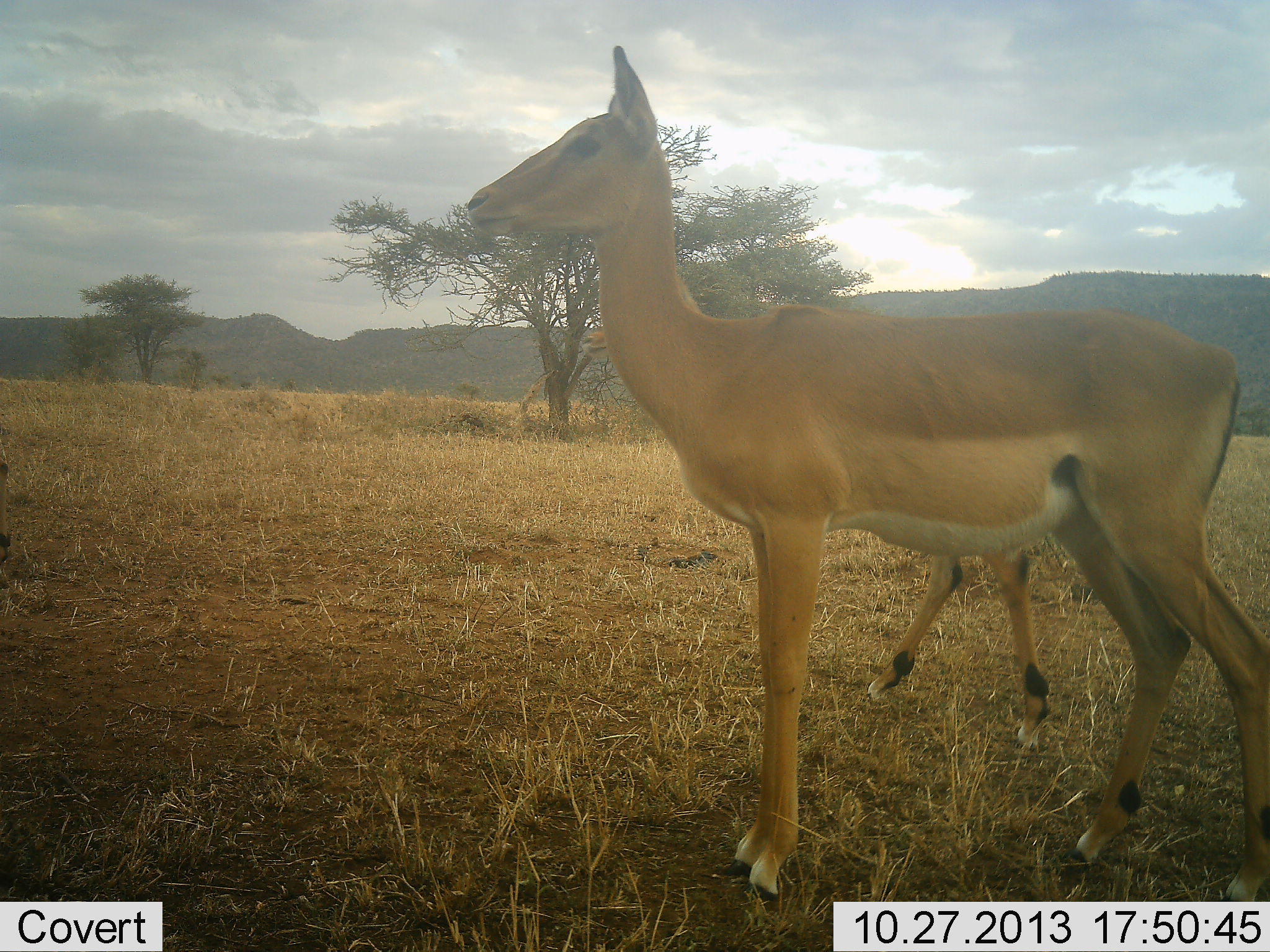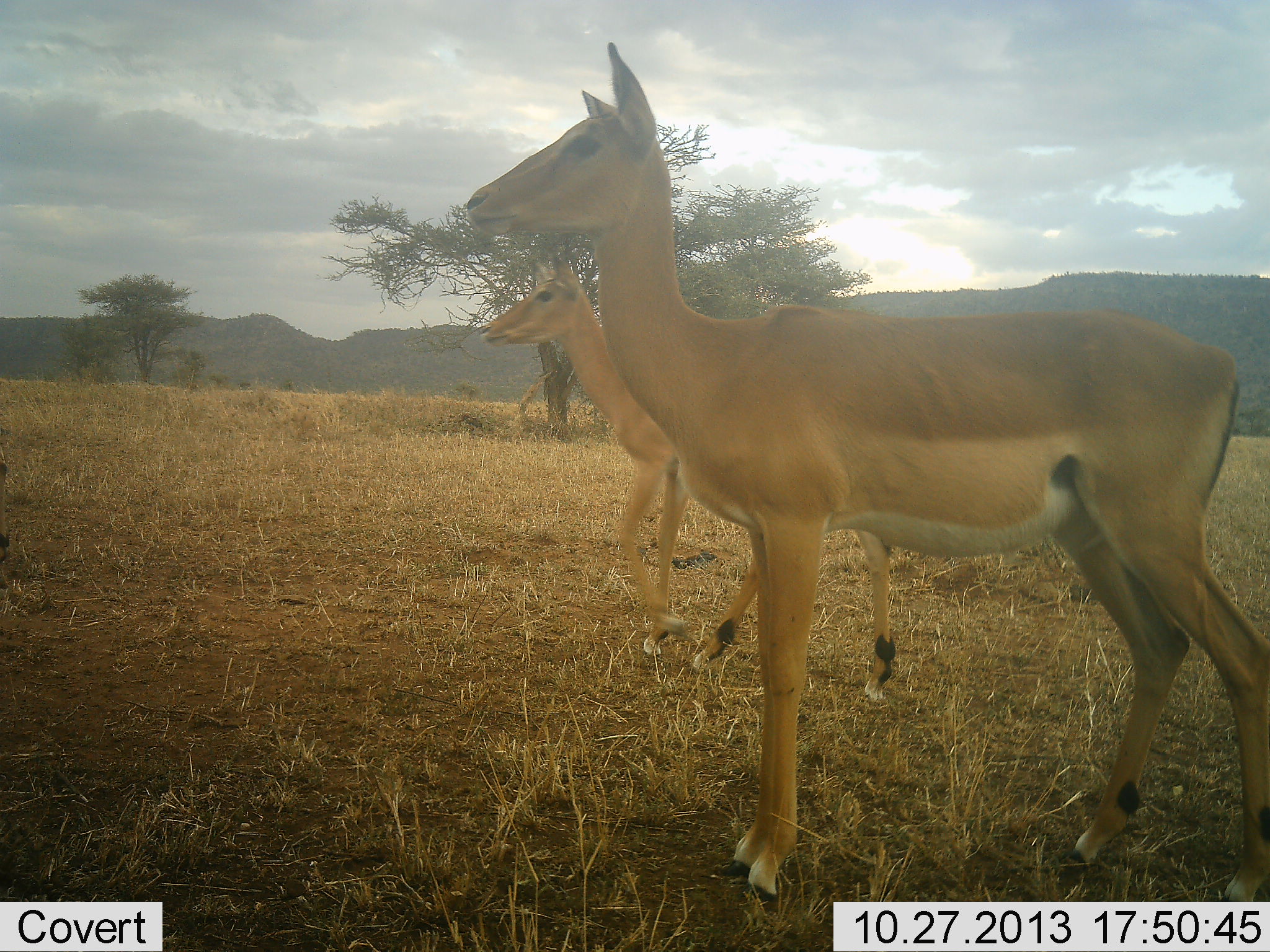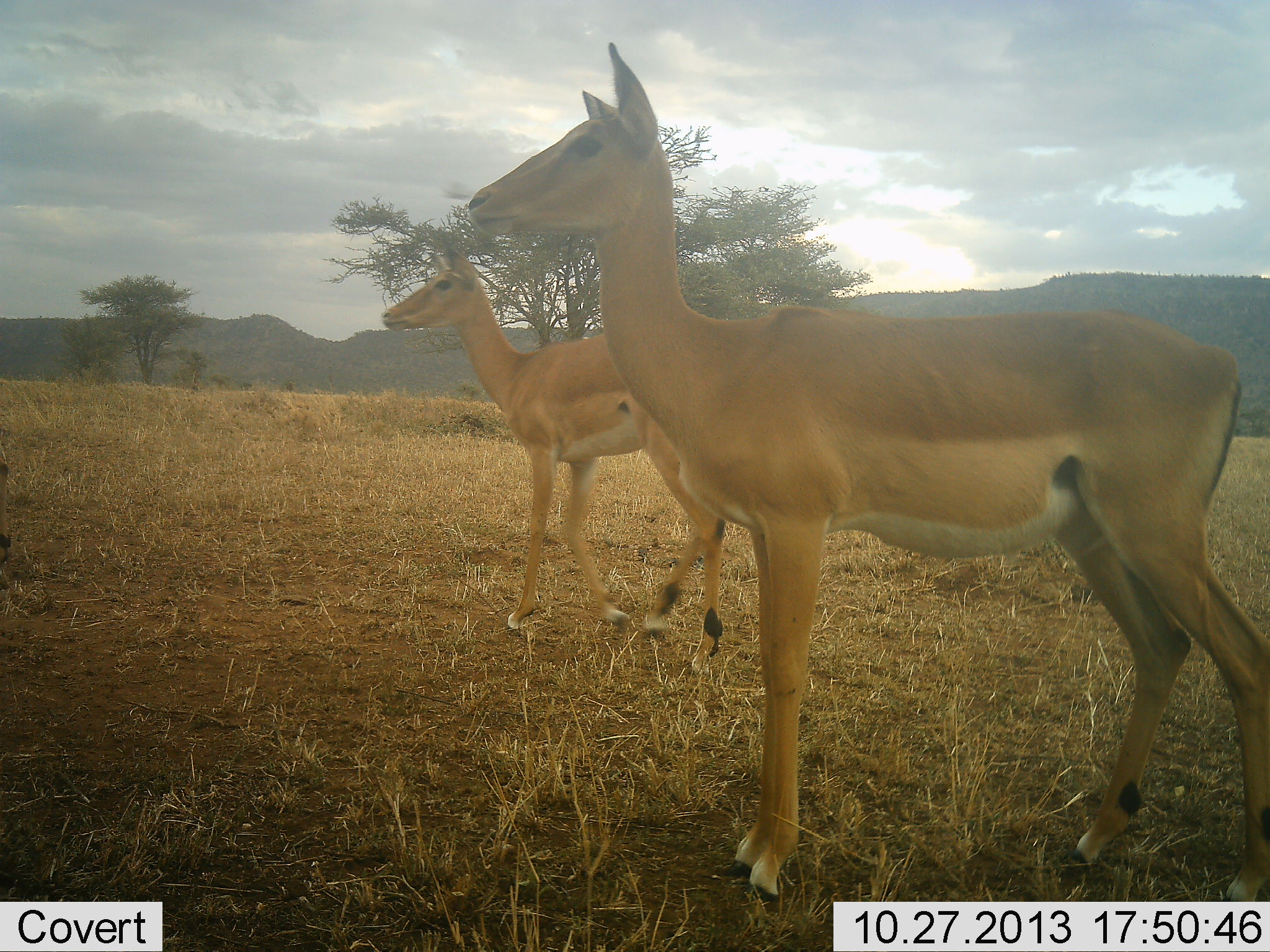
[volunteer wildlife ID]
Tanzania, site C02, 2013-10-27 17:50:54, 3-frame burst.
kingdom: Animalia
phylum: Chordata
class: Mammalia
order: Artiodactyla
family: Bovidae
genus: Aepyceros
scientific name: Aepyceros melampus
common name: impala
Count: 2.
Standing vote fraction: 100%.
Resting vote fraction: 0%.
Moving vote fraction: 73%.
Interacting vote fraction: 0%.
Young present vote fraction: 0%.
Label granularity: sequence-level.